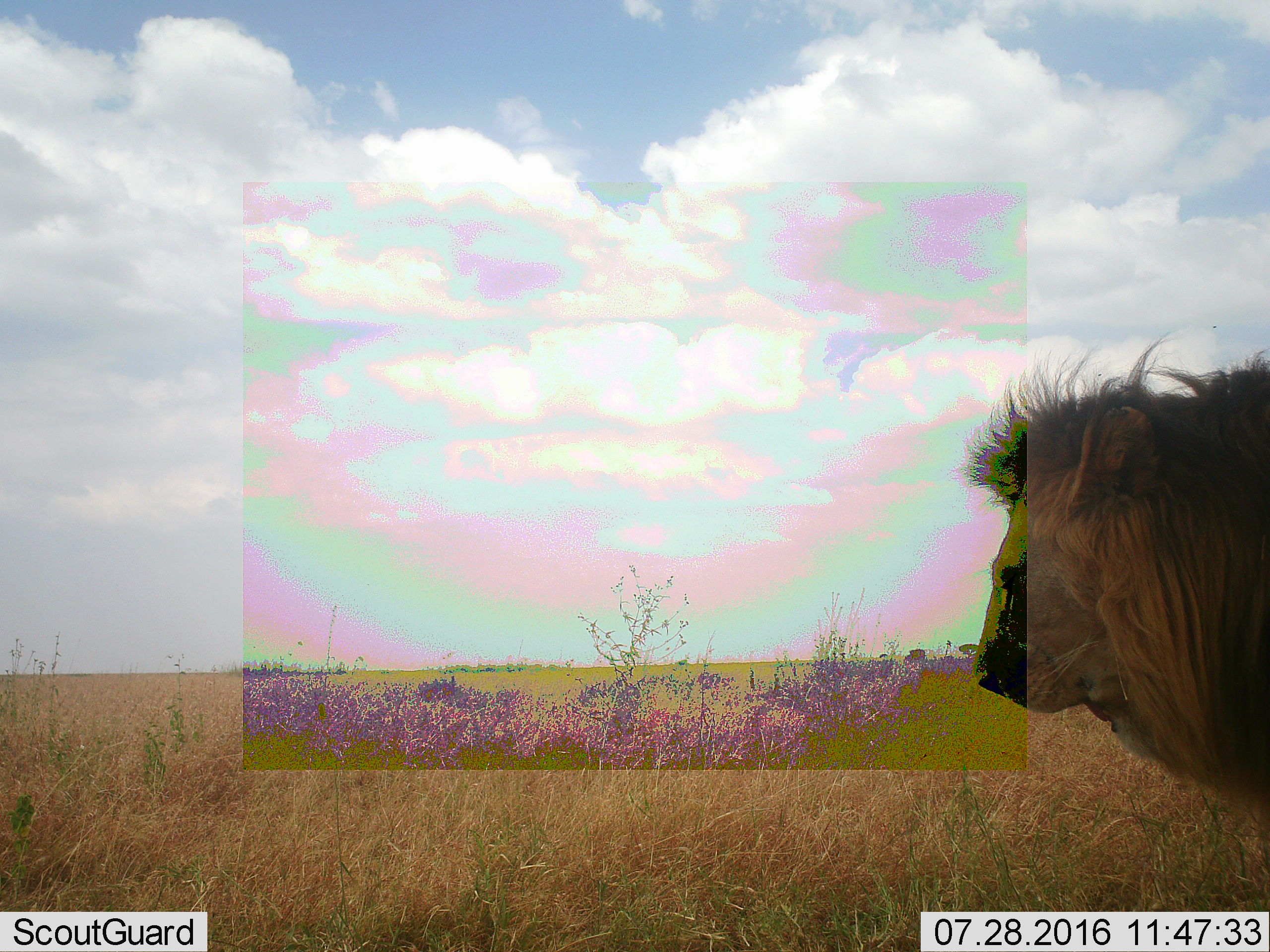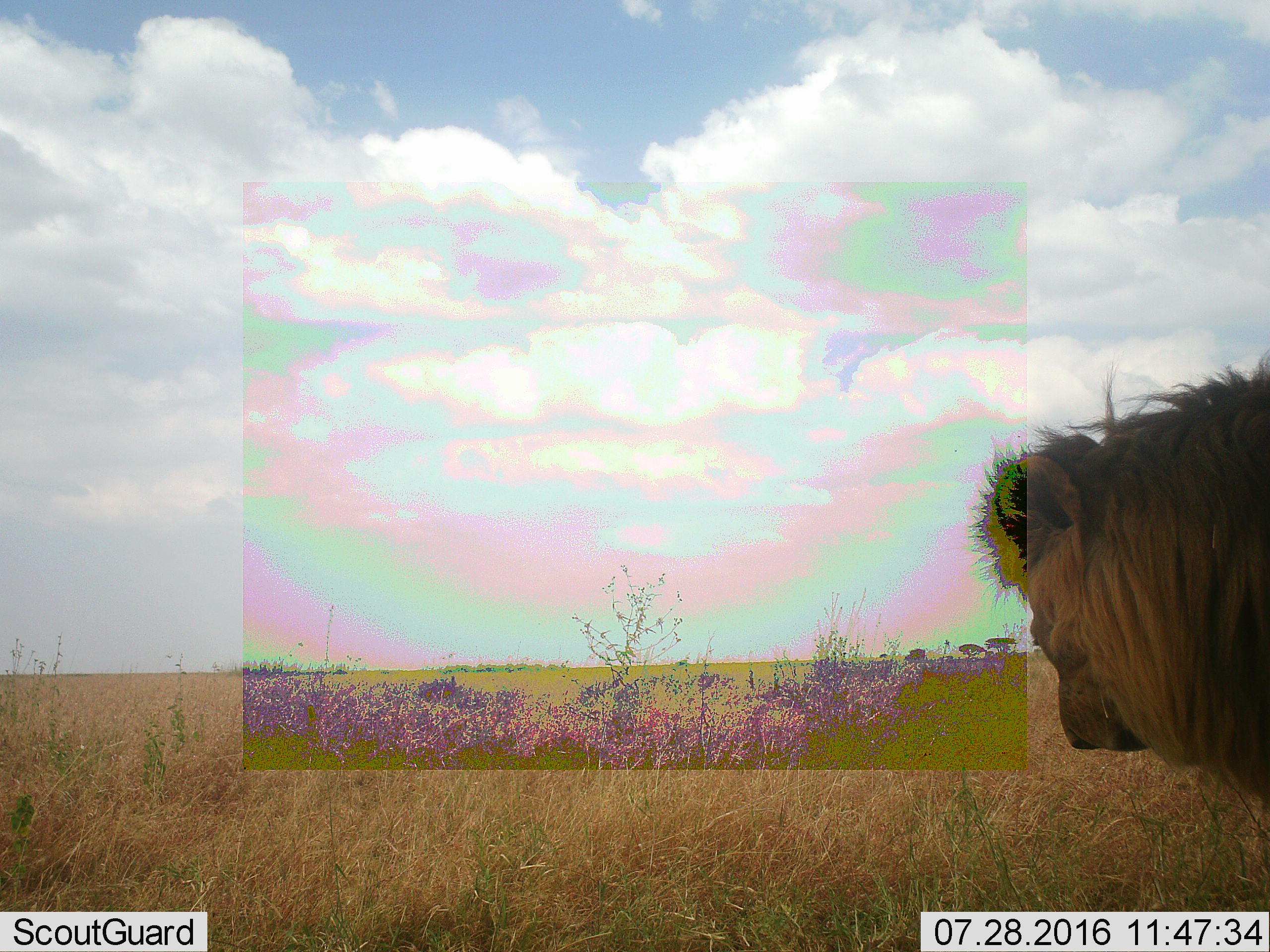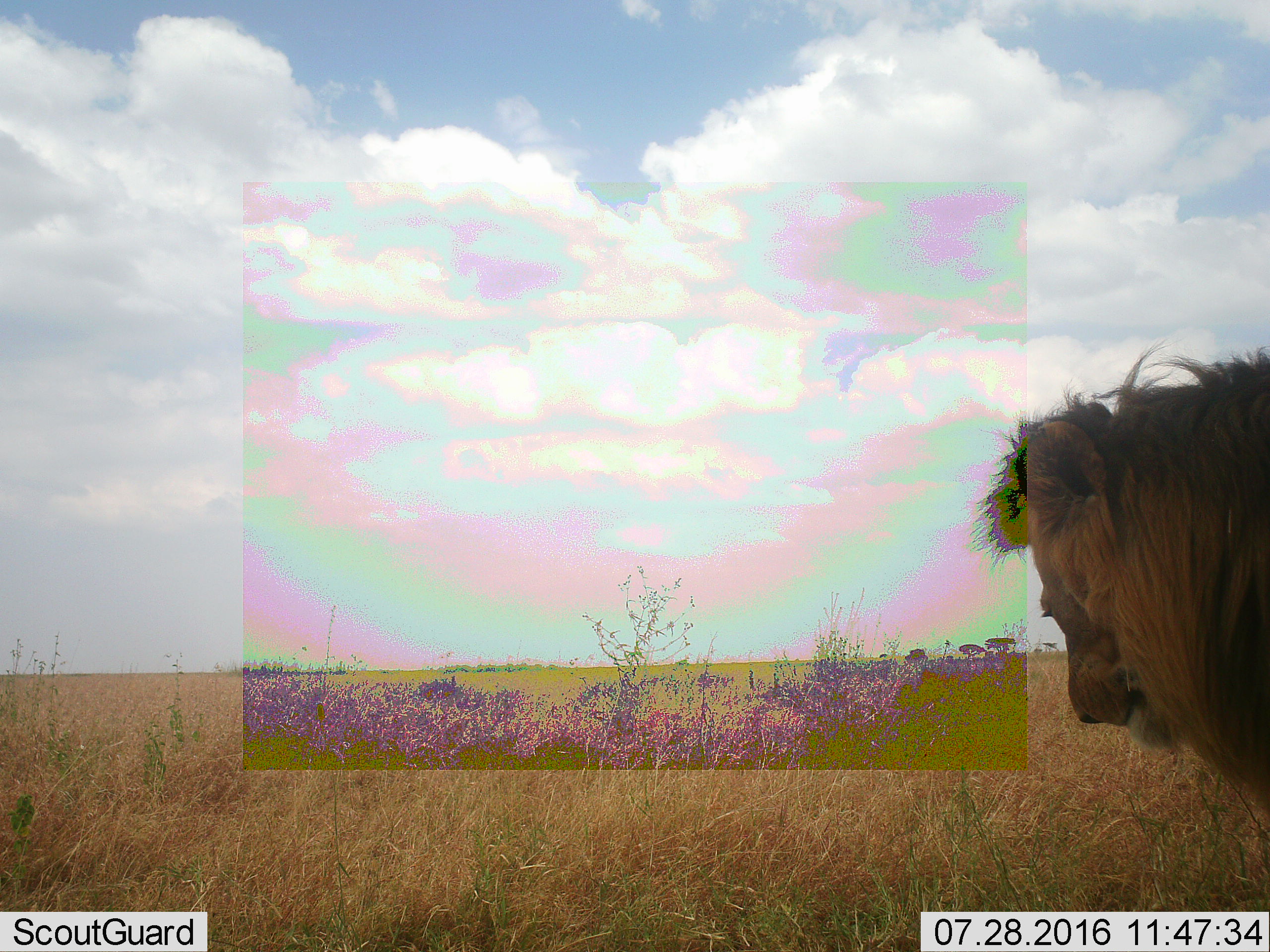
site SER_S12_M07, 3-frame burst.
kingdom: Animalia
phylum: Chordata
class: Mammalia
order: Carnivora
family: Felidae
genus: Panthera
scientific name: Panthera leo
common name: lion male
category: lionmale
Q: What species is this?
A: Lionmale (lion male) (Panthera leo).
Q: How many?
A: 1.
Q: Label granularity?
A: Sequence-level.